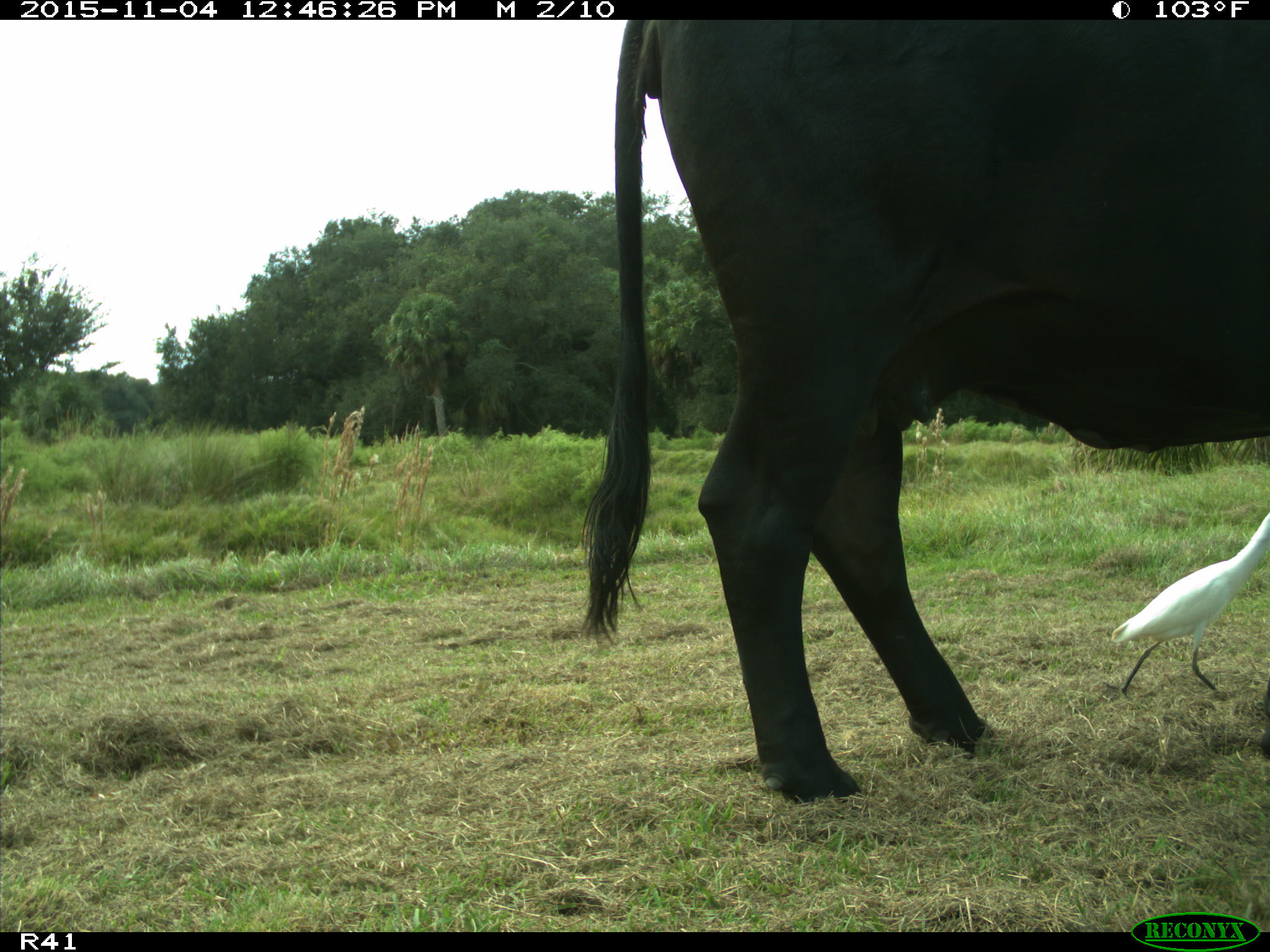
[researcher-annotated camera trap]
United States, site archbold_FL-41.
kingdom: Animalia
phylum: Chordata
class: Mammalia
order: Artiodactyla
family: Bovidae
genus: Bos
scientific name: Bos taurus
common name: domestic cow